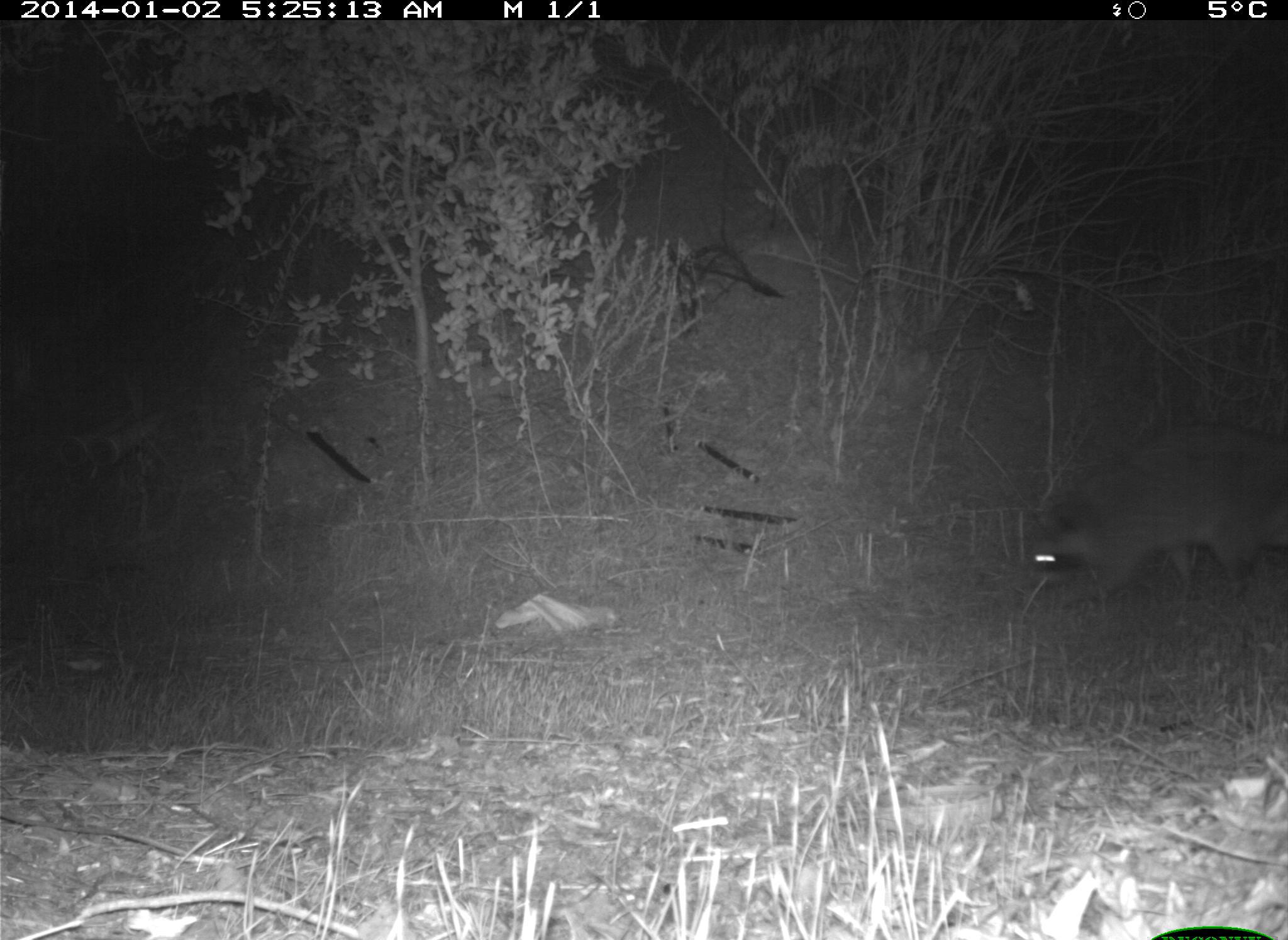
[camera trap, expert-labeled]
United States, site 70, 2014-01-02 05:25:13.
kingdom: Animalia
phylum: Chordata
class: Mammalia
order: Carnivora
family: Mephitidae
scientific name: Mephitidae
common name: skunk